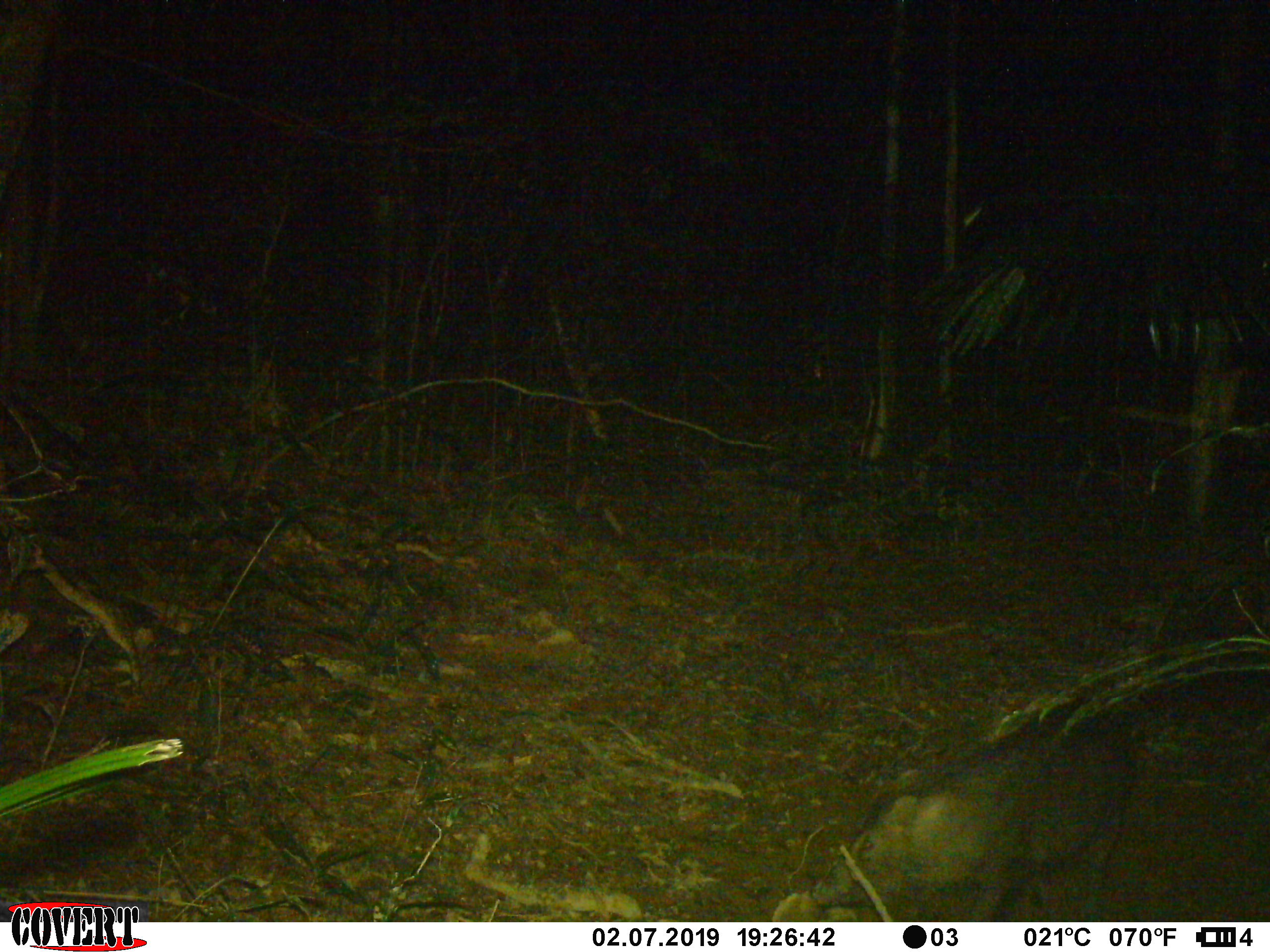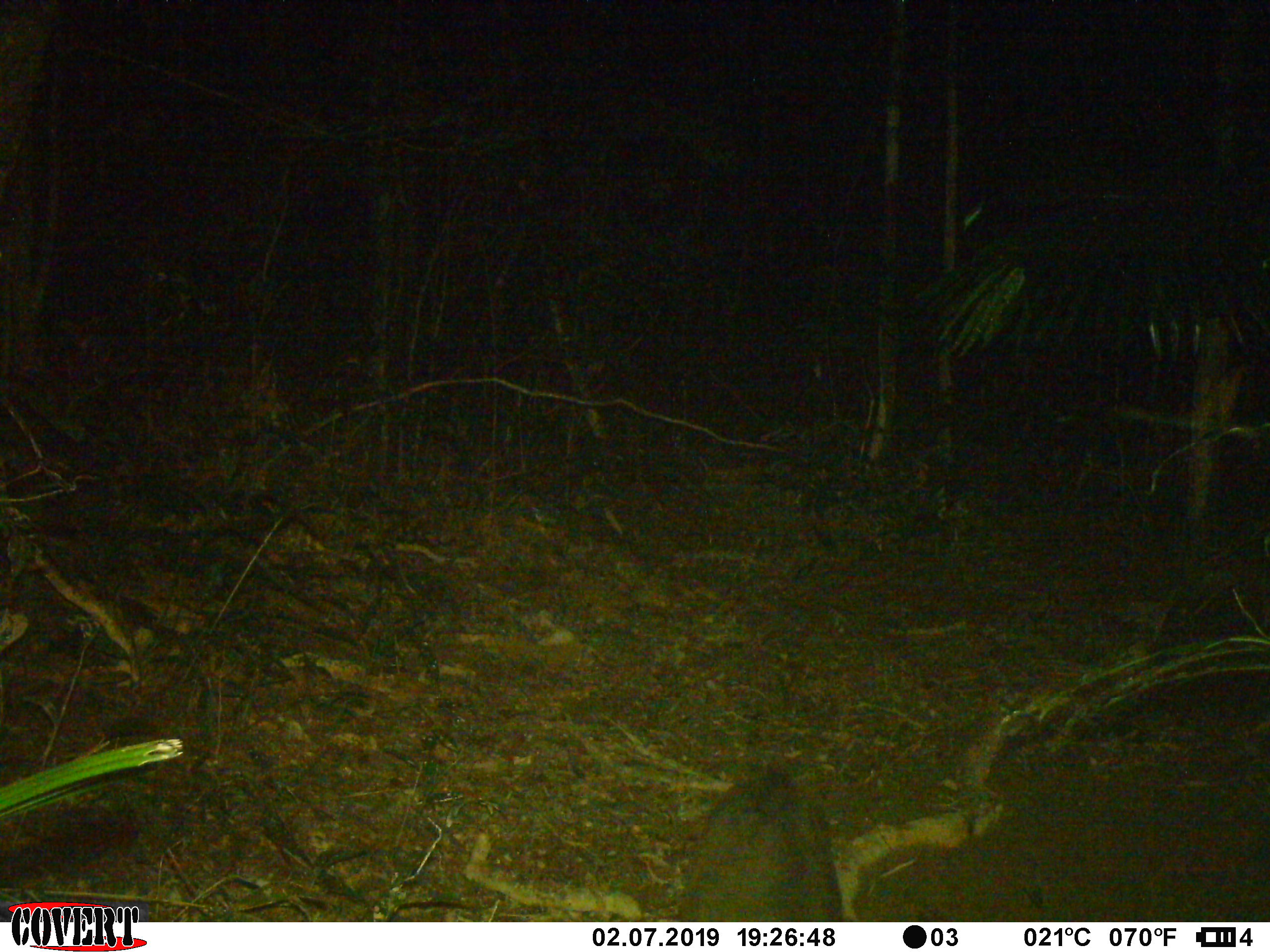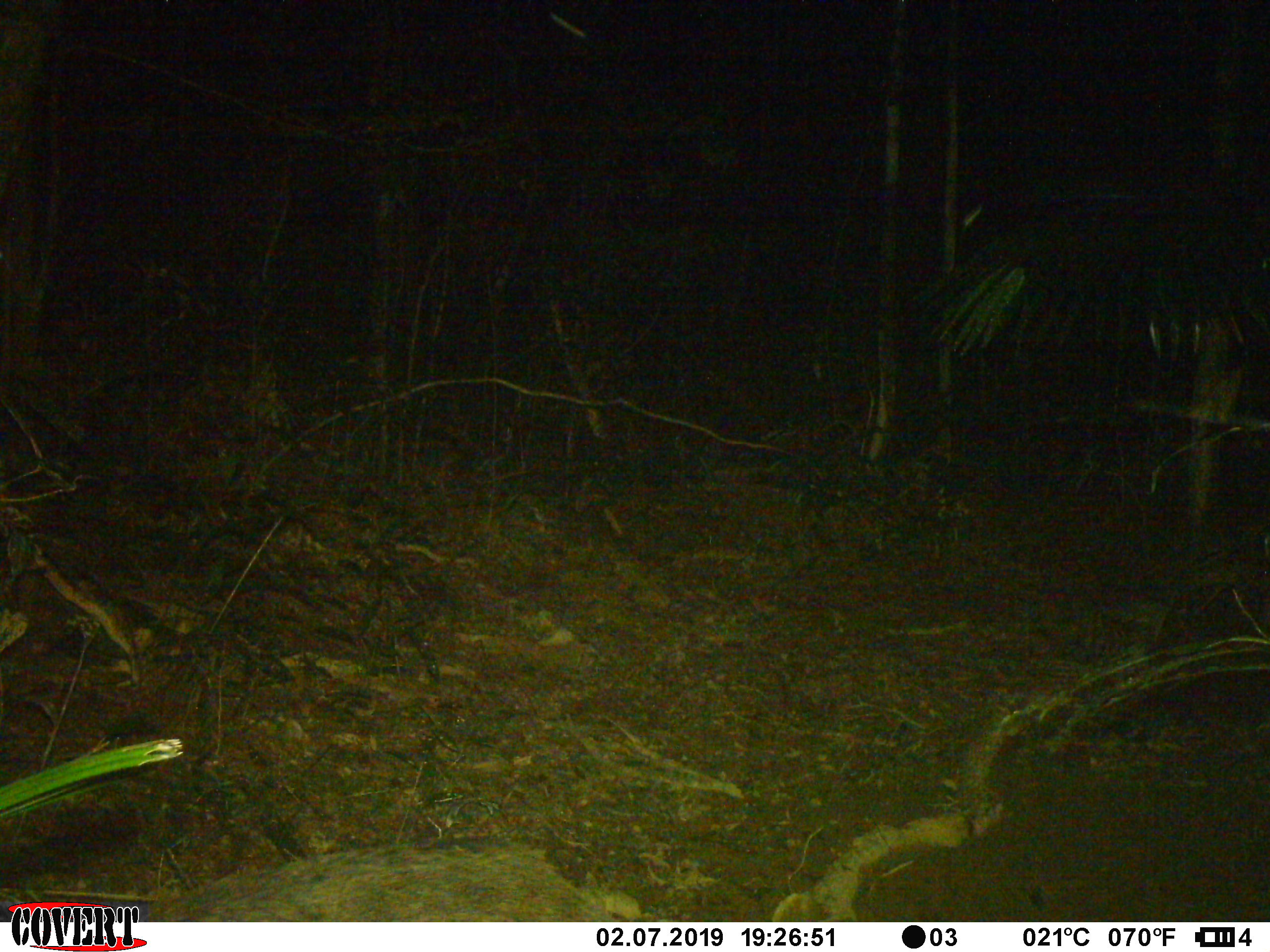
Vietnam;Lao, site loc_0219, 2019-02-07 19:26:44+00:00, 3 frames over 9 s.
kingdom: Animalia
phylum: Chordata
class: Mammalia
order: Artiodactyla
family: Suidae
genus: Sus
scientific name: Sus scrofa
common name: eurasian wild pig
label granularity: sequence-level